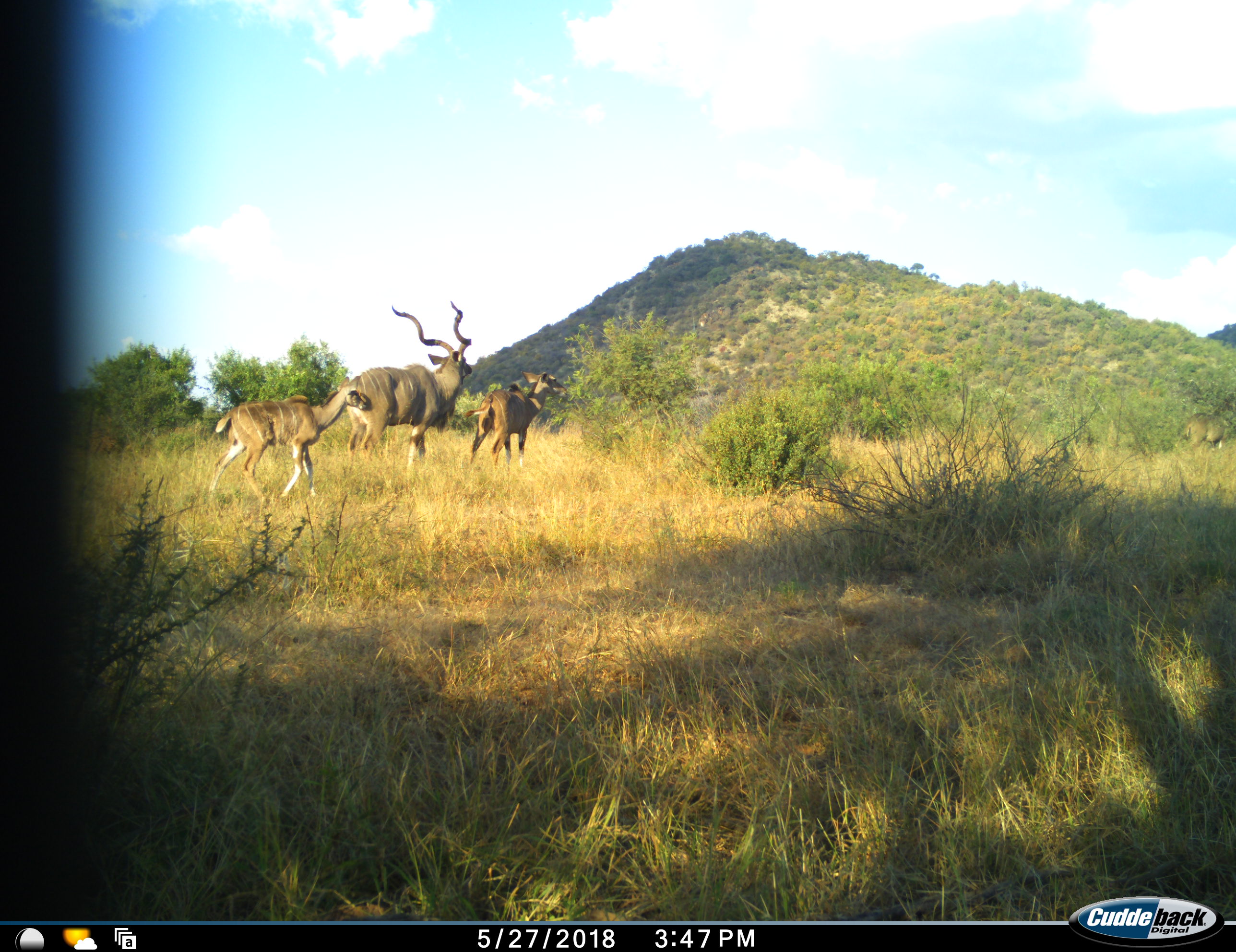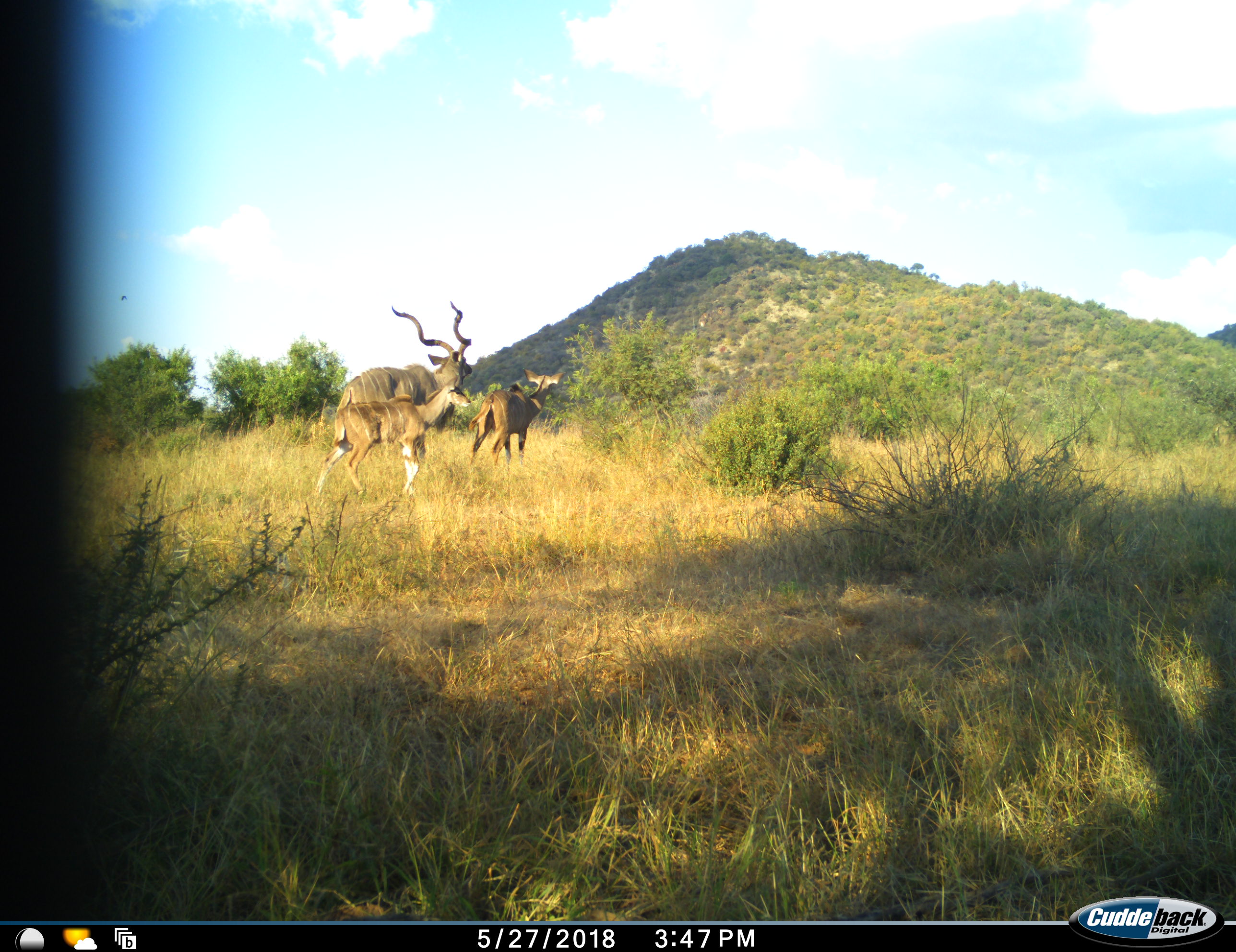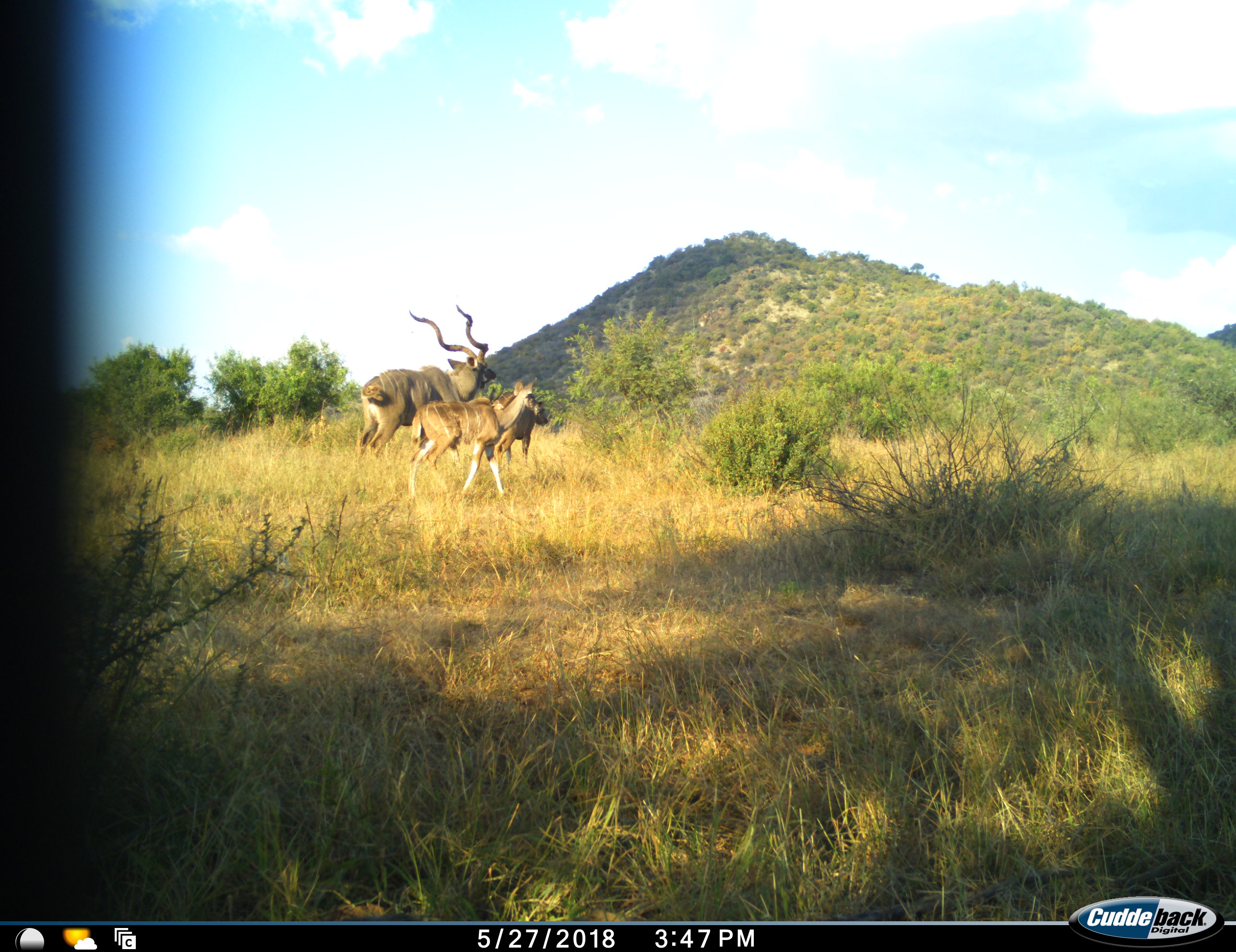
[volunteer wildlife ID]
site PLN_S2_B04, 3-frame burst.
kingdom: Animalia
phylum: Chordata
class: Mammalia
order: Artiodactyla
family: Bovidae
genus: Tragelaphus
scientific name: Tragelaphus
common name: kudu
Kudu (Tragelaphus), count 4. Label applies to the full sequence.